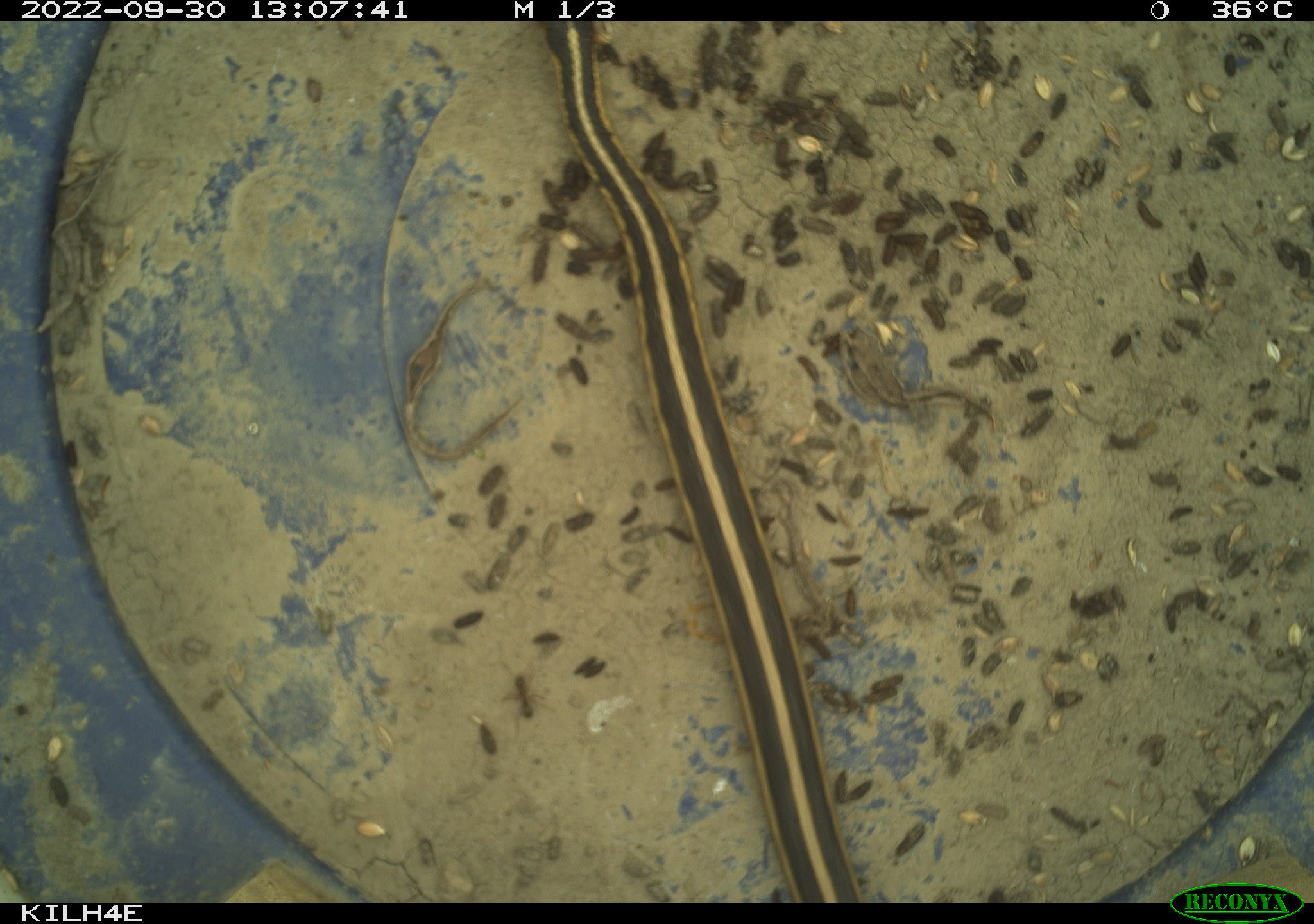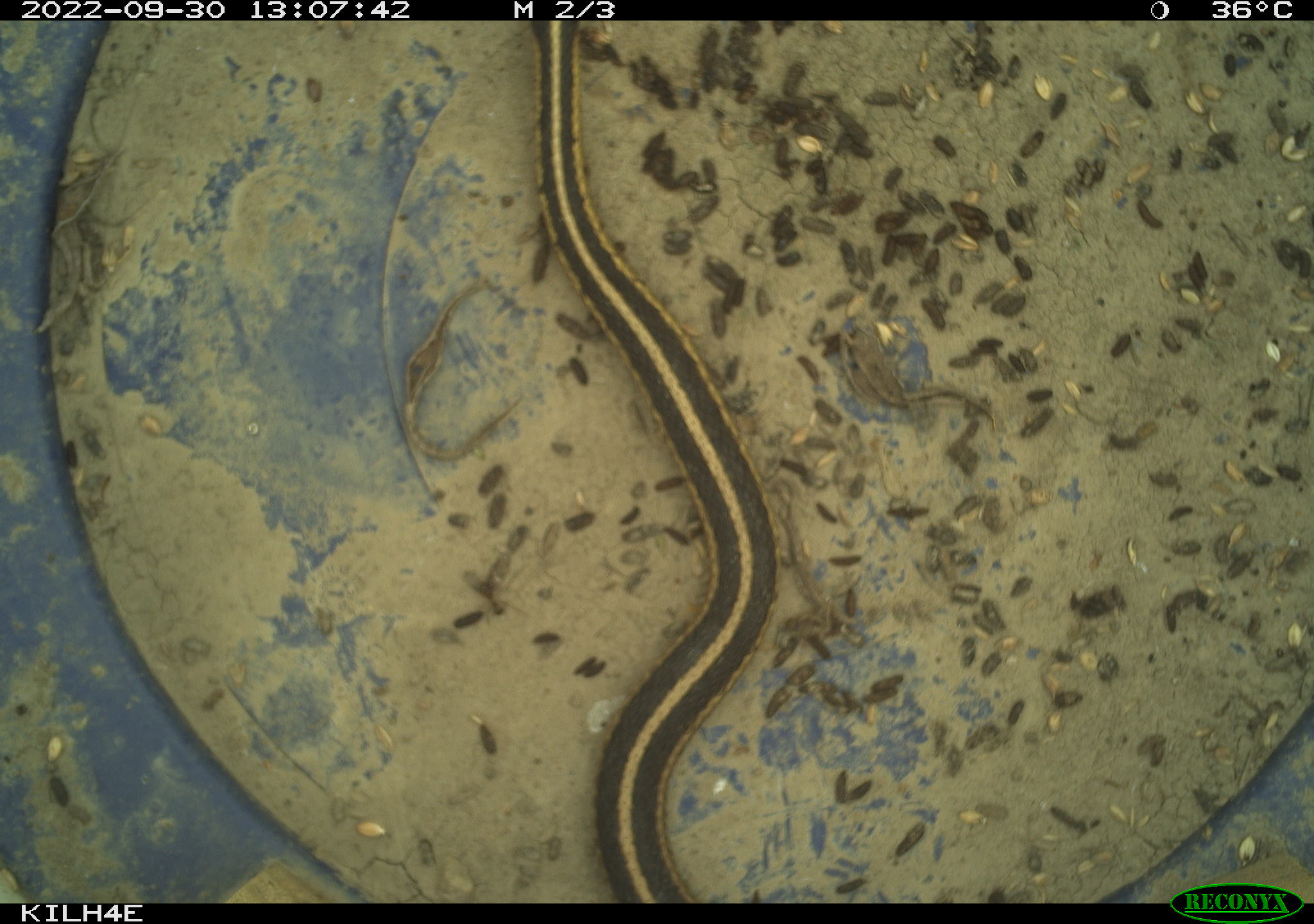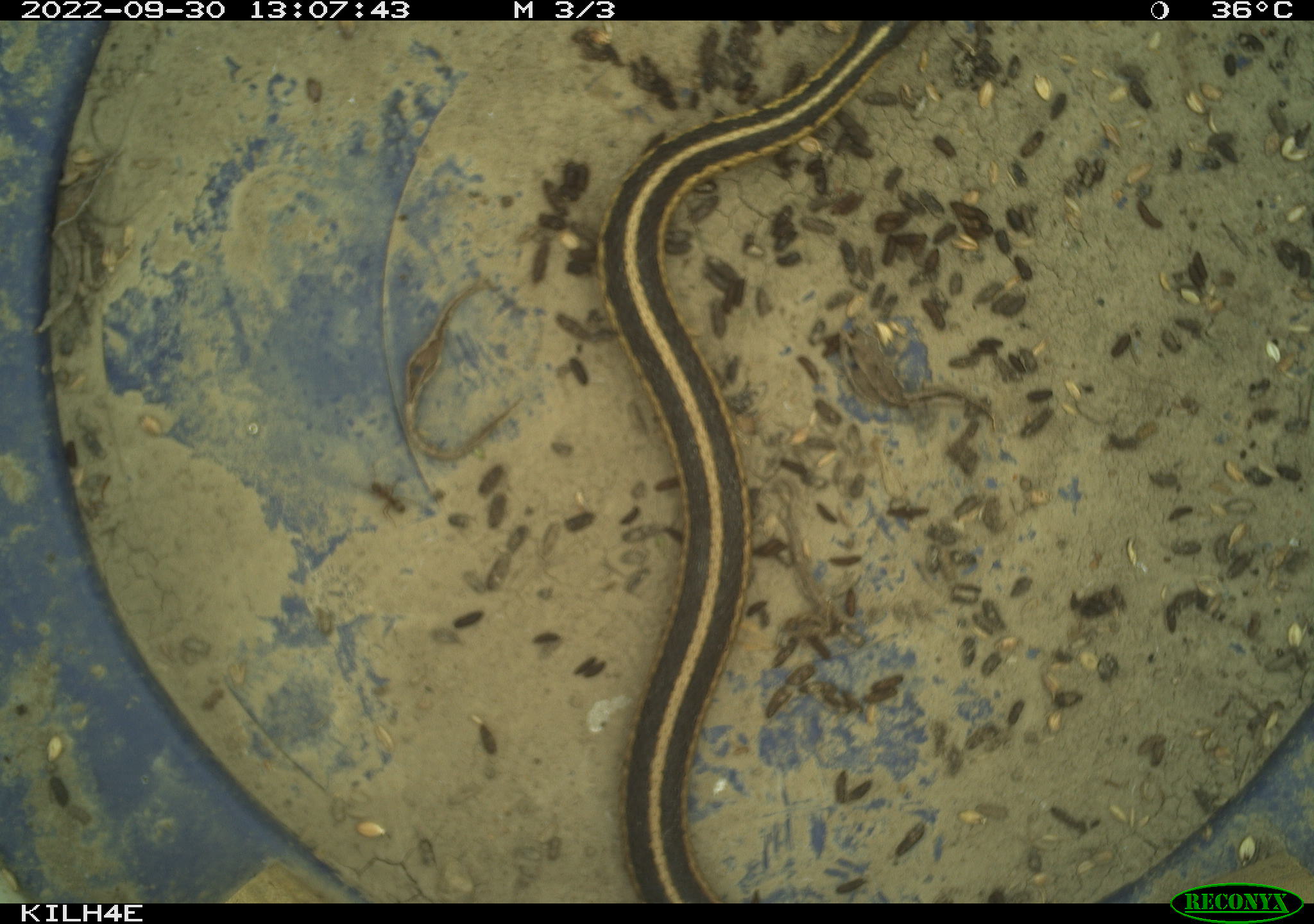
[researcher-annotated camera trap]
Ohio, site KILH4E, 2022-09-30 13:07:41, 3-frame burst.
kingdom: Animalia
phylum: Chordata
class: Reptilia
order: Squamata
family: Colubridae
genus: Thamnophis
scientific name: Thamnophis sirtalis sirtalis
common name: eastern gartersnake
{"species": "eastern gartersnake (Thamnophis sirtalis sirtalis)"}